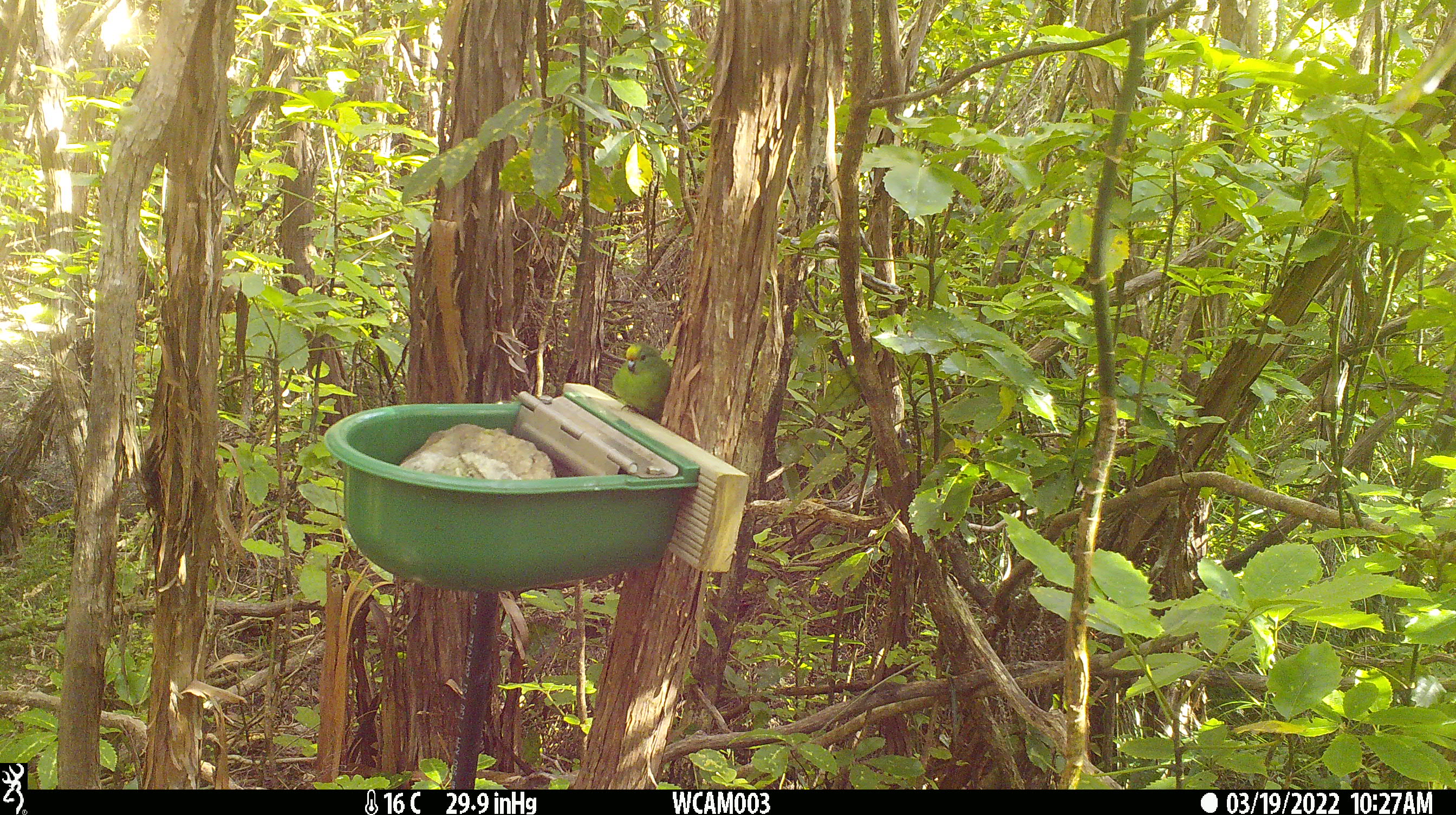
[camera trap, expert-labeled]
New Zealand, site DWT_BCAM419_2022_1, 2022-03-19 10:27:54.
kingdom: Animalia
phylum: Chordata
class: Aves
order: Psittaciformes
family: Psittaculidae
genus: Cyanoramphus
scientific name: Cyanoramphus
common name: parakeet